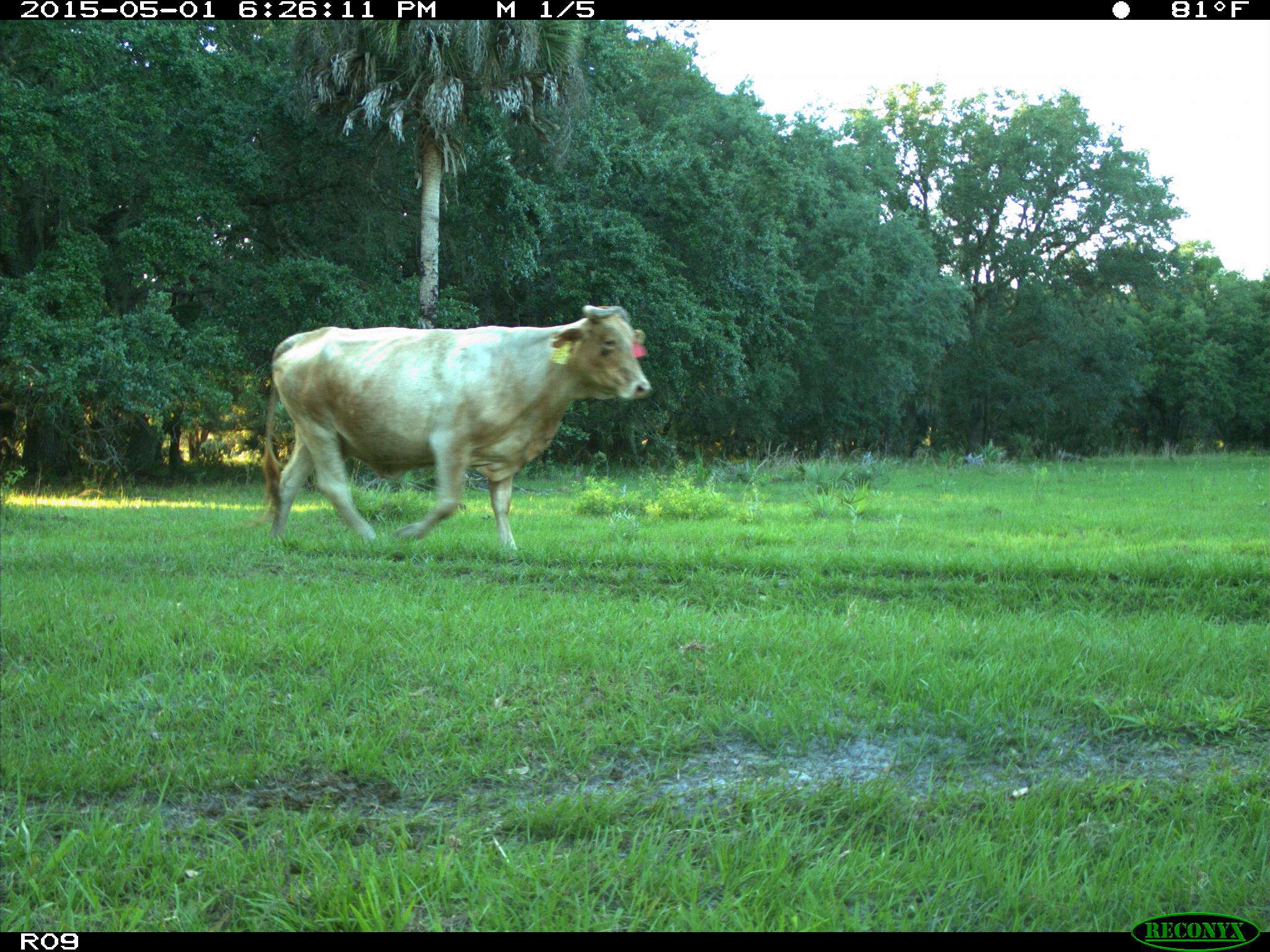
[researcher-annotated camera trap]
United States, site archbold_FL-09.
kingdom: Animalia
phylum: Chordata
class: Mammalia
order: Artiodactyla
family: Bovidae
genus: Bos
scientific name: Bos taurus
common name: domestic cow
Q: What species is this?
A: Bos taurus (domestic cow).